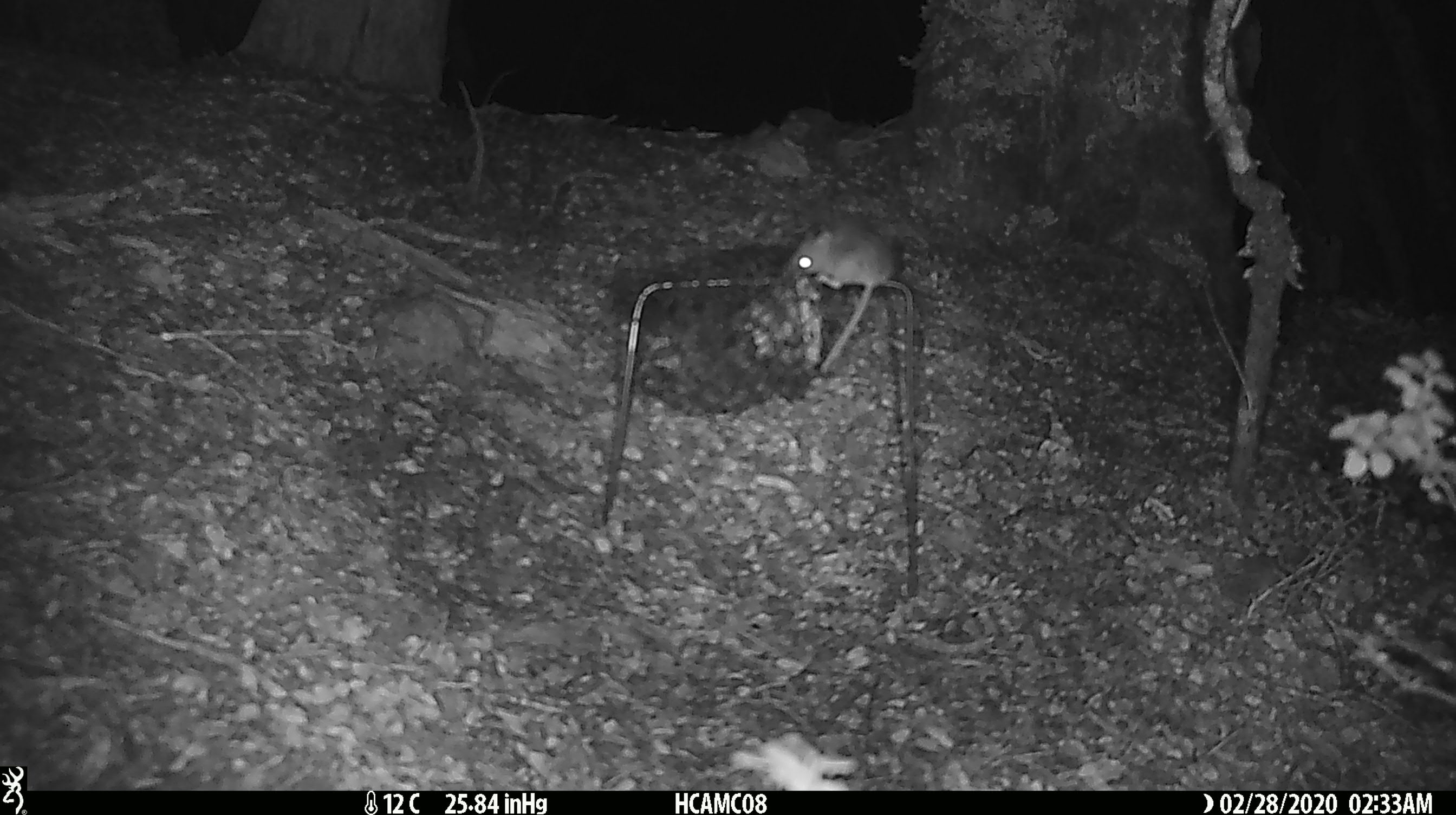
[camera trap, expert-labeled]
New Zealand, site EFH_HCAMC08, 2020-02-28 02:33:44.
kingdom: Animalia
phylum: Chordata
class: Mammalia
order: Rodentia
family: Muridae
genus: Mus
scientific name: Mus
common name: mouse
Mouse (Mus).